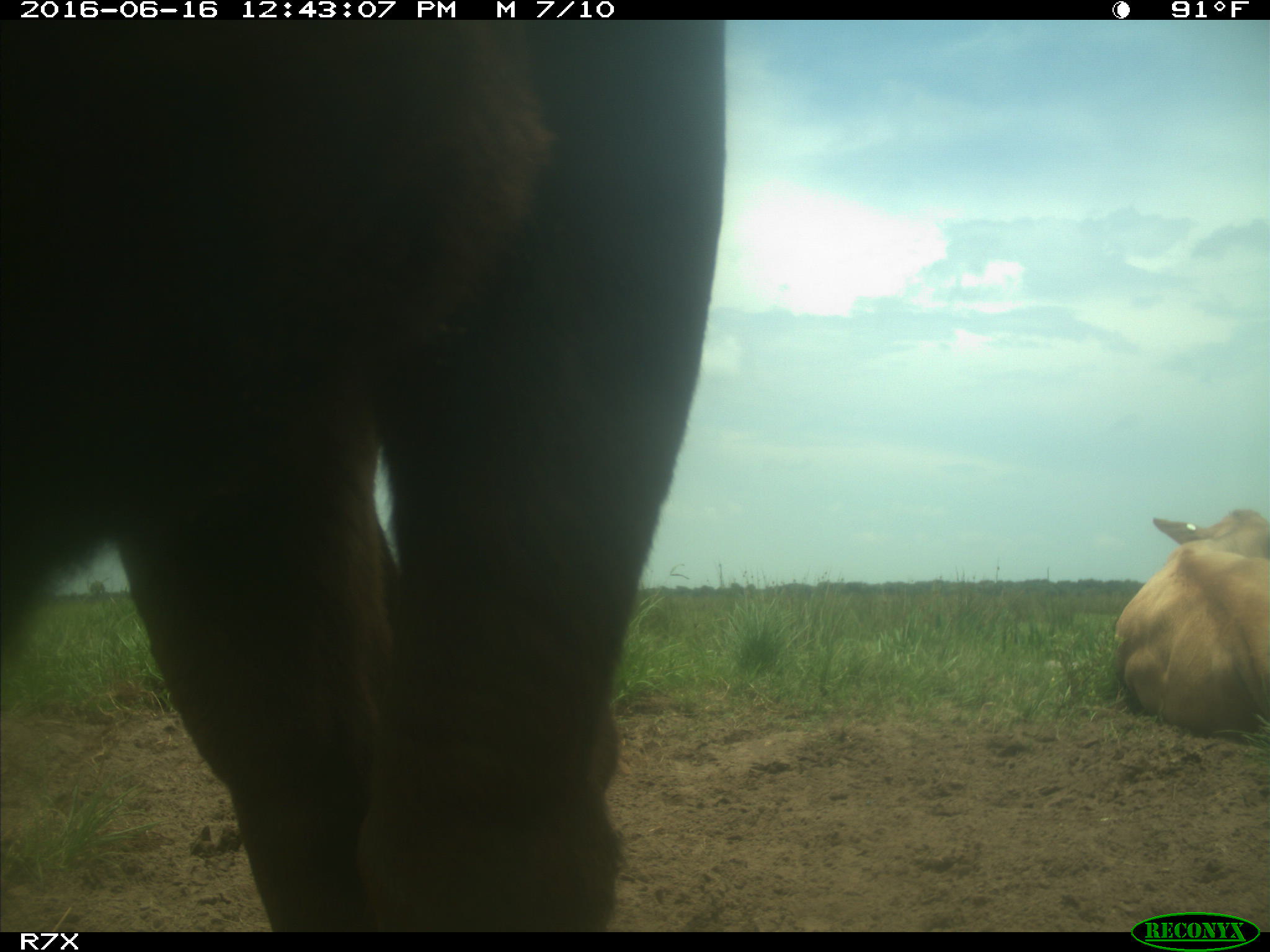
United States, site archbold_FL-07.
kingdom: Animalia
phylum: Chordata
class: Mammalia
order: Artiodactyla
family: Bovidae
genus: Bos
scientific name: Bos taurus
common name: domestic cow